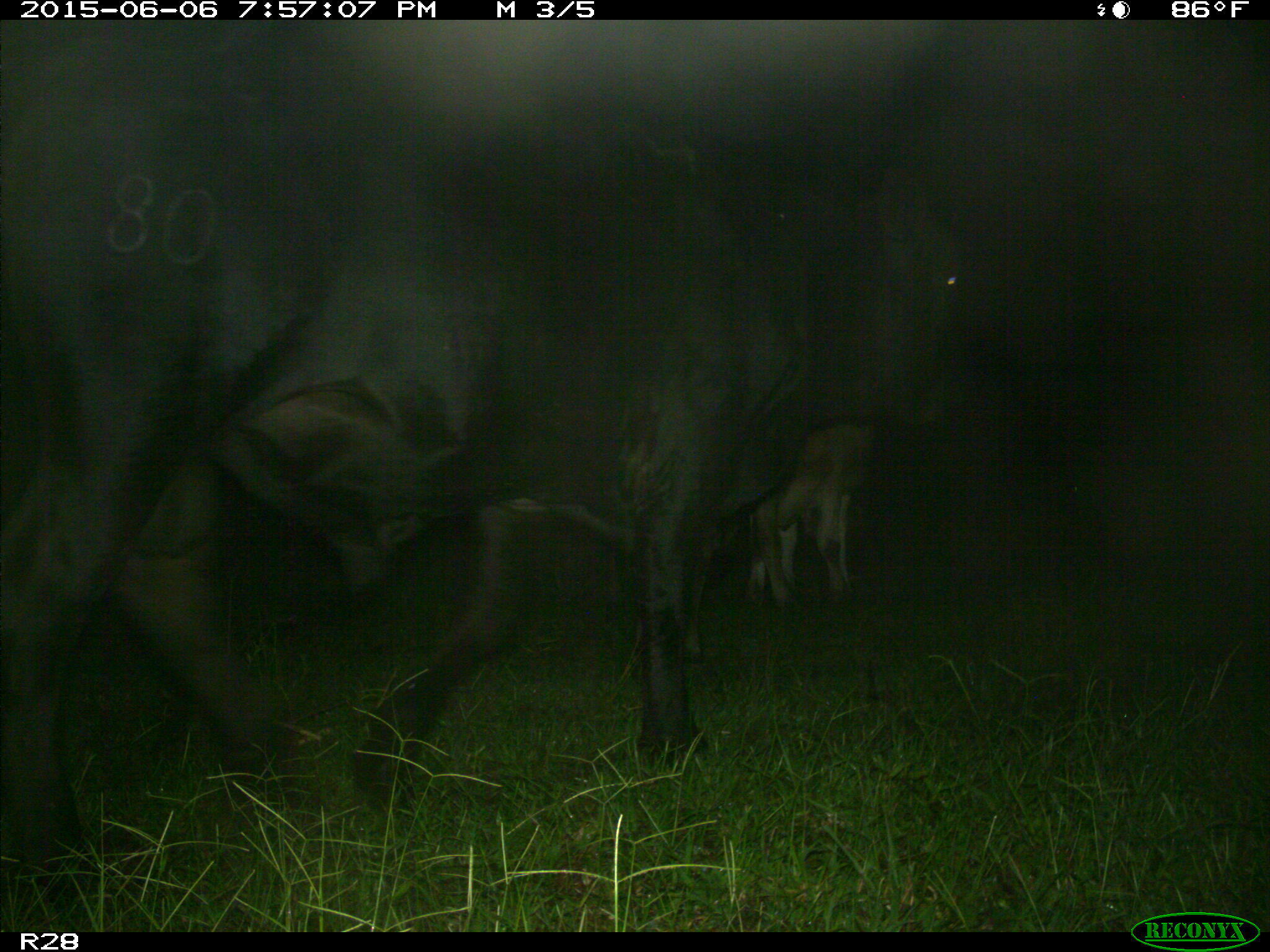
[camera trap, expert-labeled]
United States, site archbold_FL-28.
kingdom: Animalia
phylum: Chordata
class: Mammalia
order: Artiodactyla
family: Bovidae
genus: Bos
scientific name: Bos taurus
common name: domestic cow